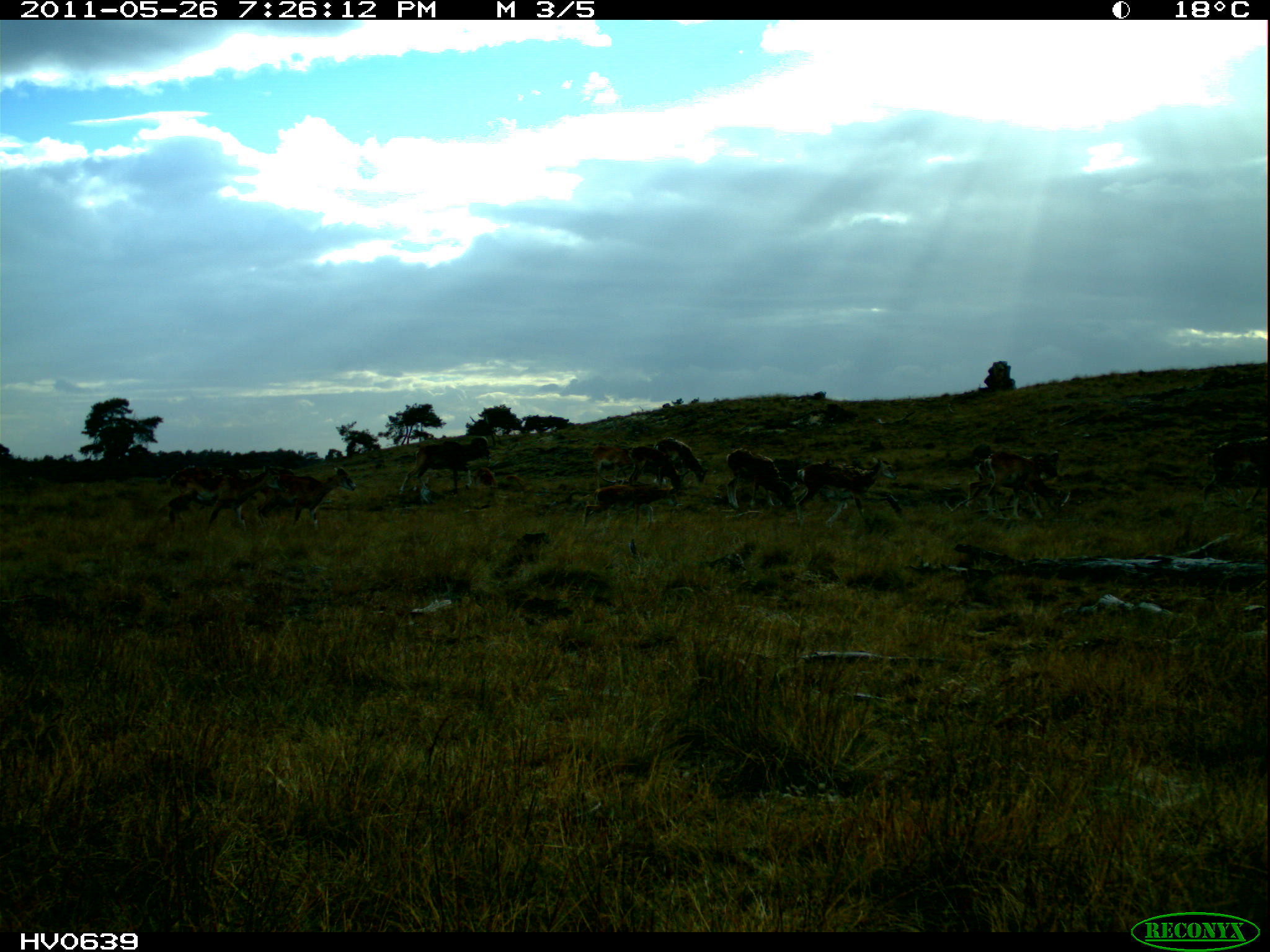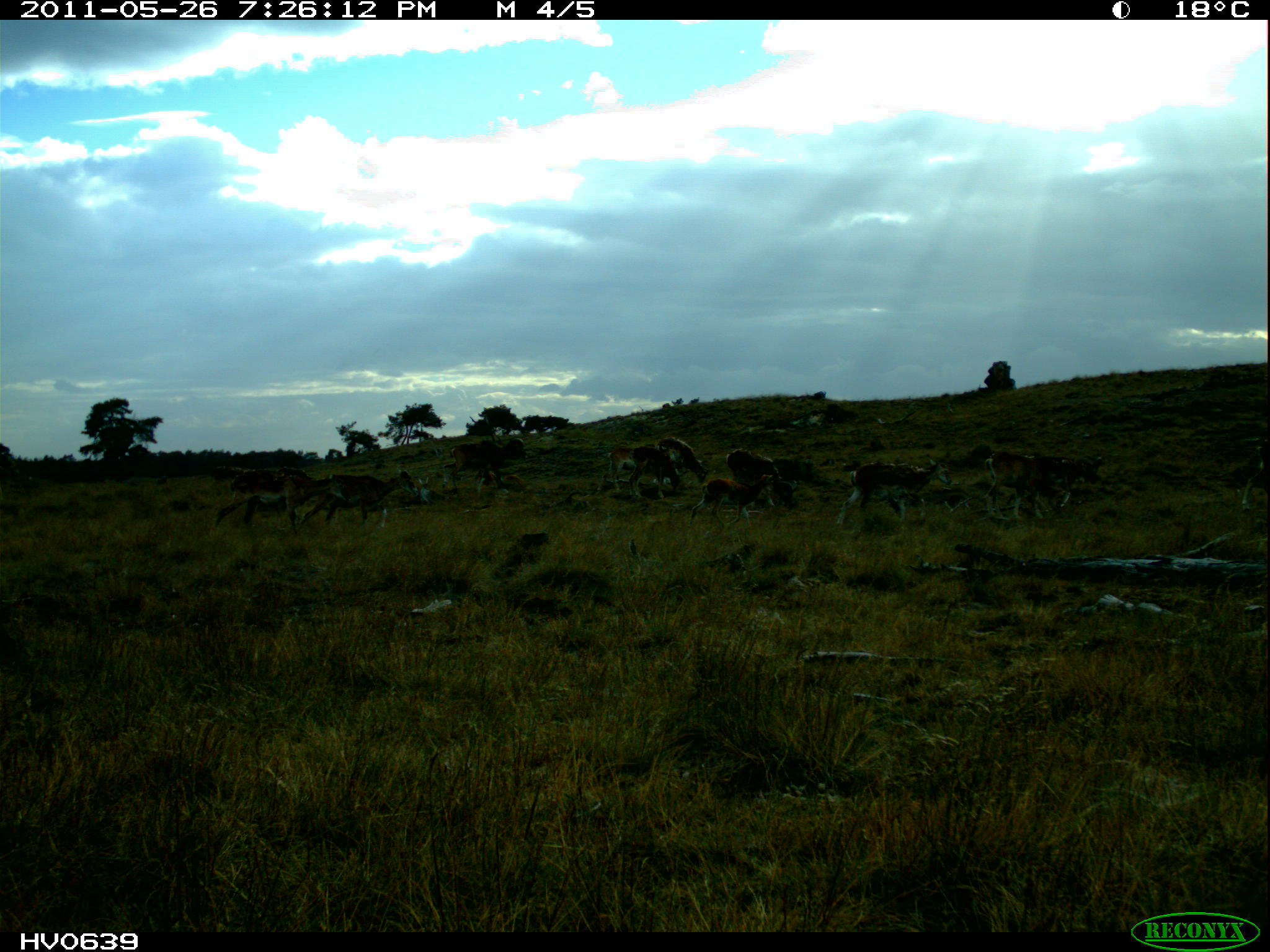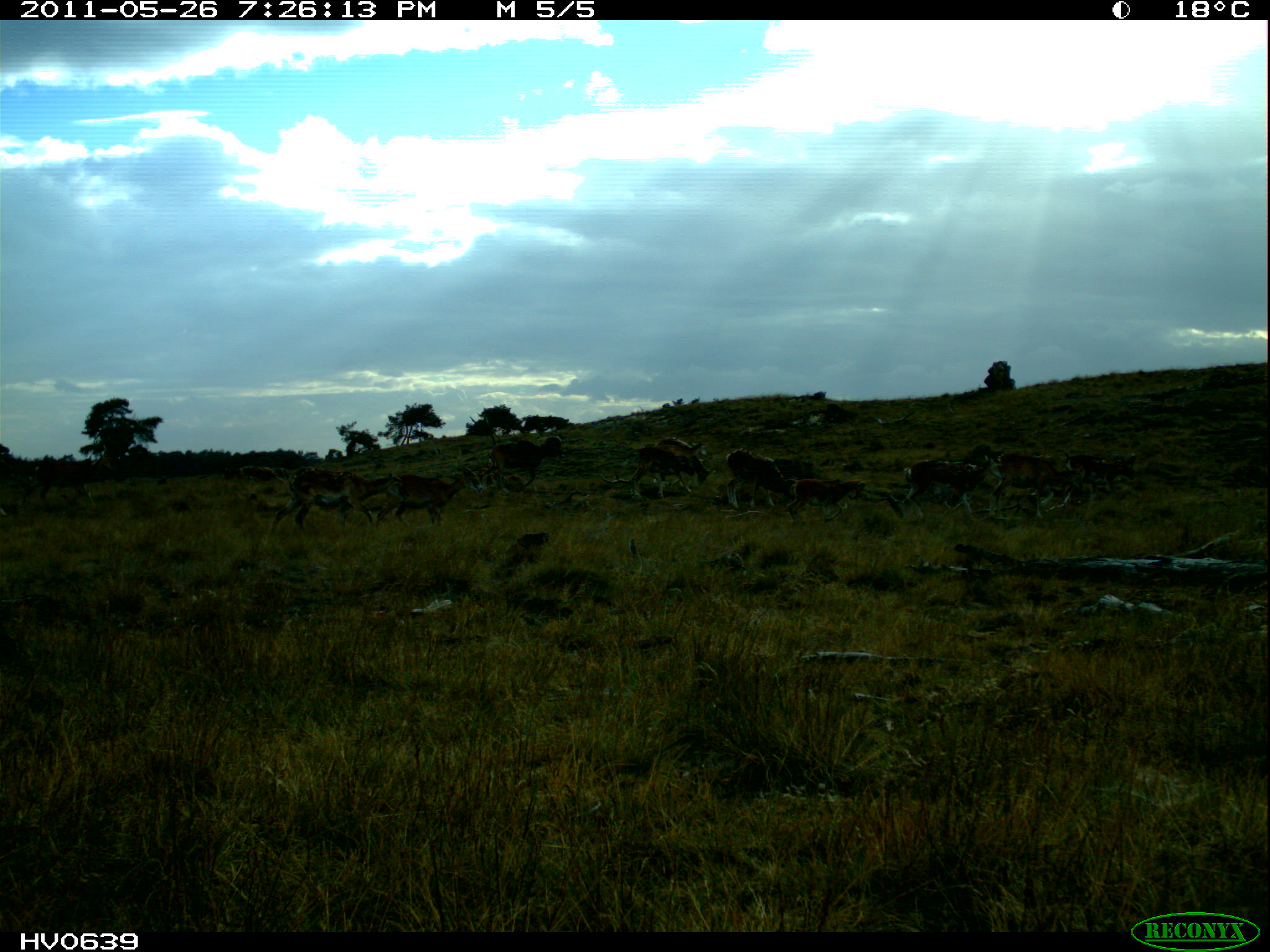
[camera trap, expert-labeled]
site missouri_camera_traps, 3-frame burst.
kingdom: Animalia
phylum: Chordata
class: Mammalia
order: Artiodactyla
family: Bovidae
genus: Ovis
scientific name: Ovis ammon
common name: mouflon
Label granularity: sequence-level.